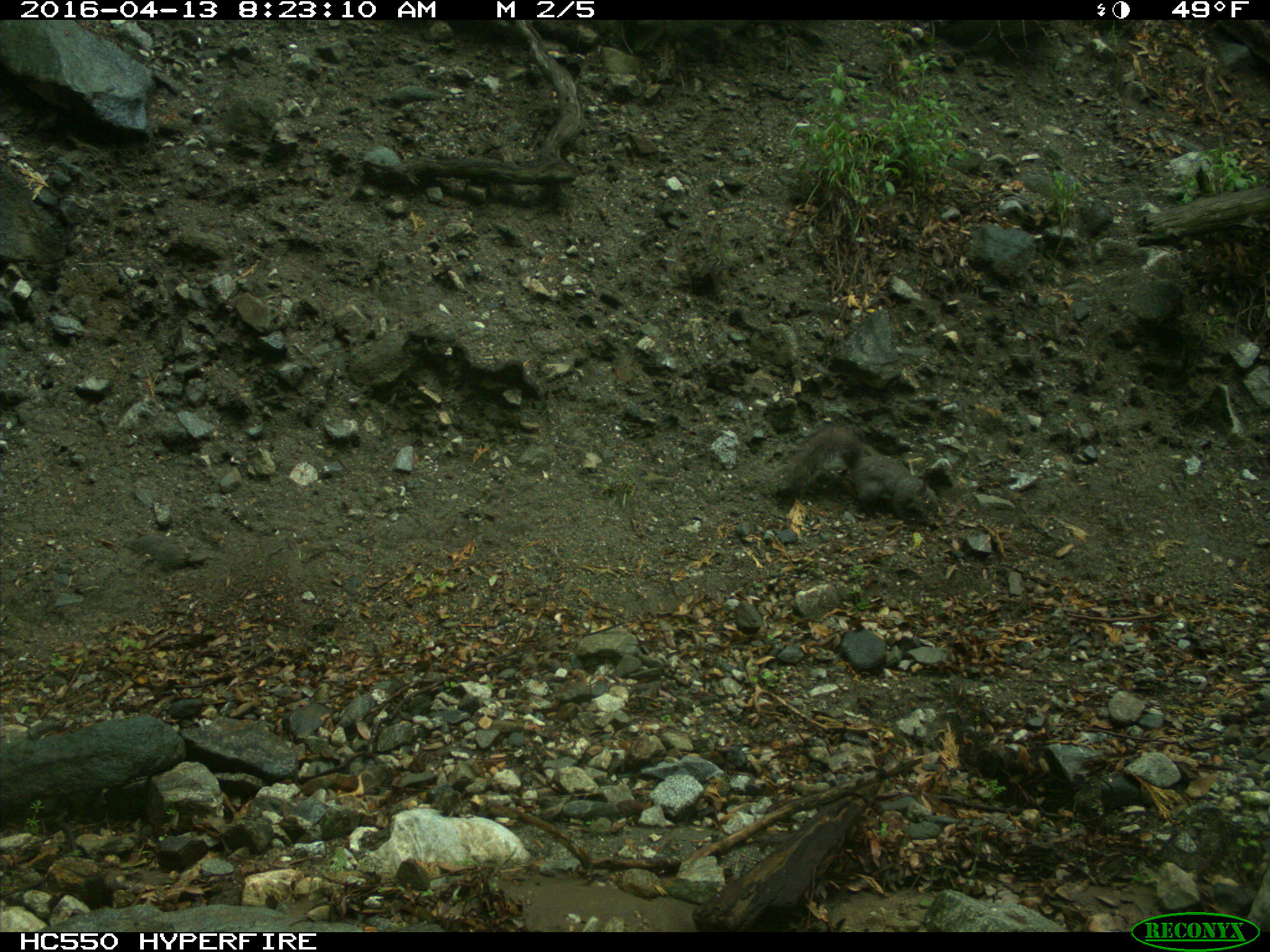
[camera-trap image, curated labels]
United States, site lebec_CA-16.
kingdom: Animalia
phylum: Chordata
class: Mammalia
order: Rodentia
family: Sciuridae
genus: Sciurus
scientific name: Sciurus carolinensis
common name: eastern gray squirrel